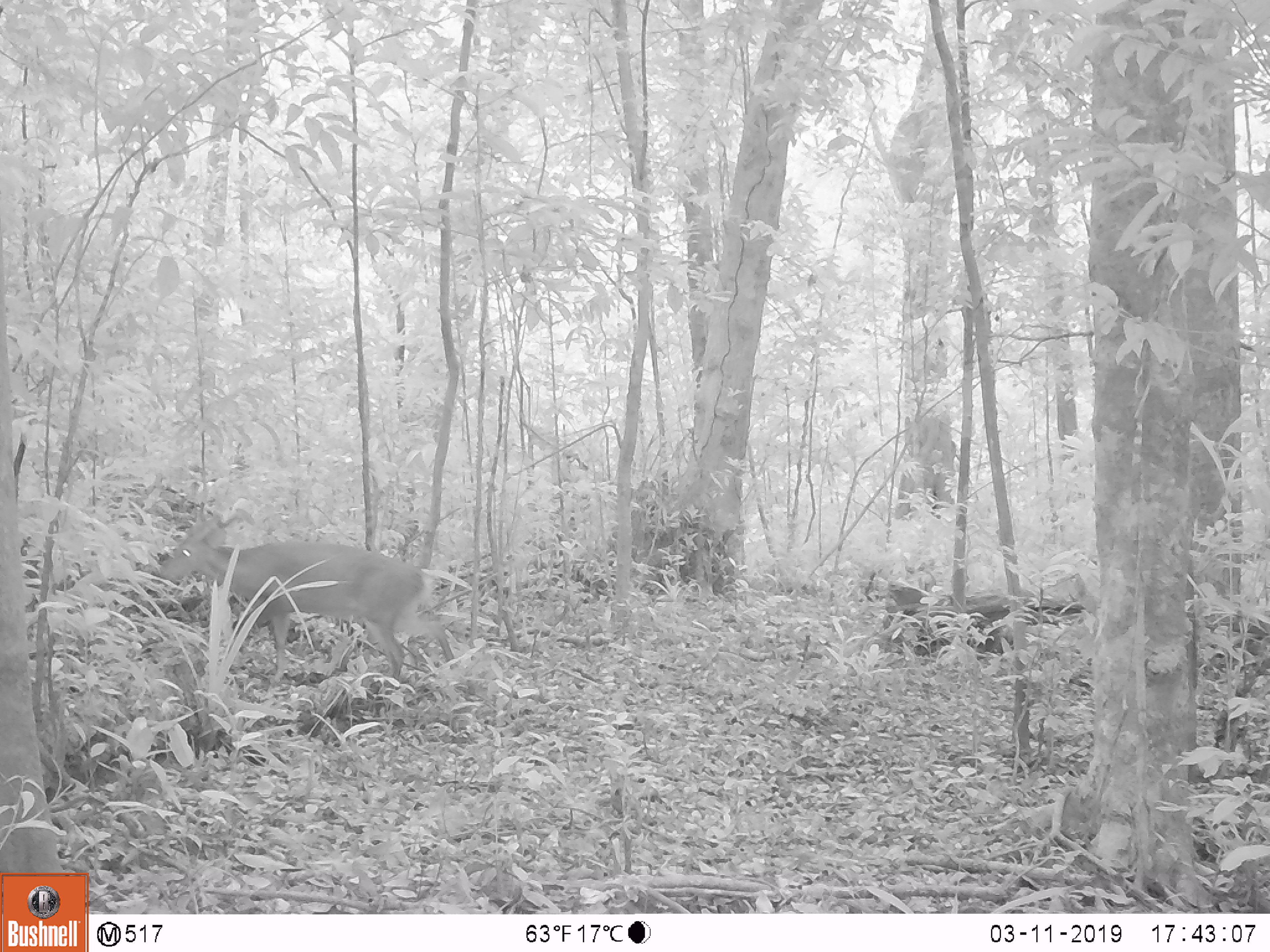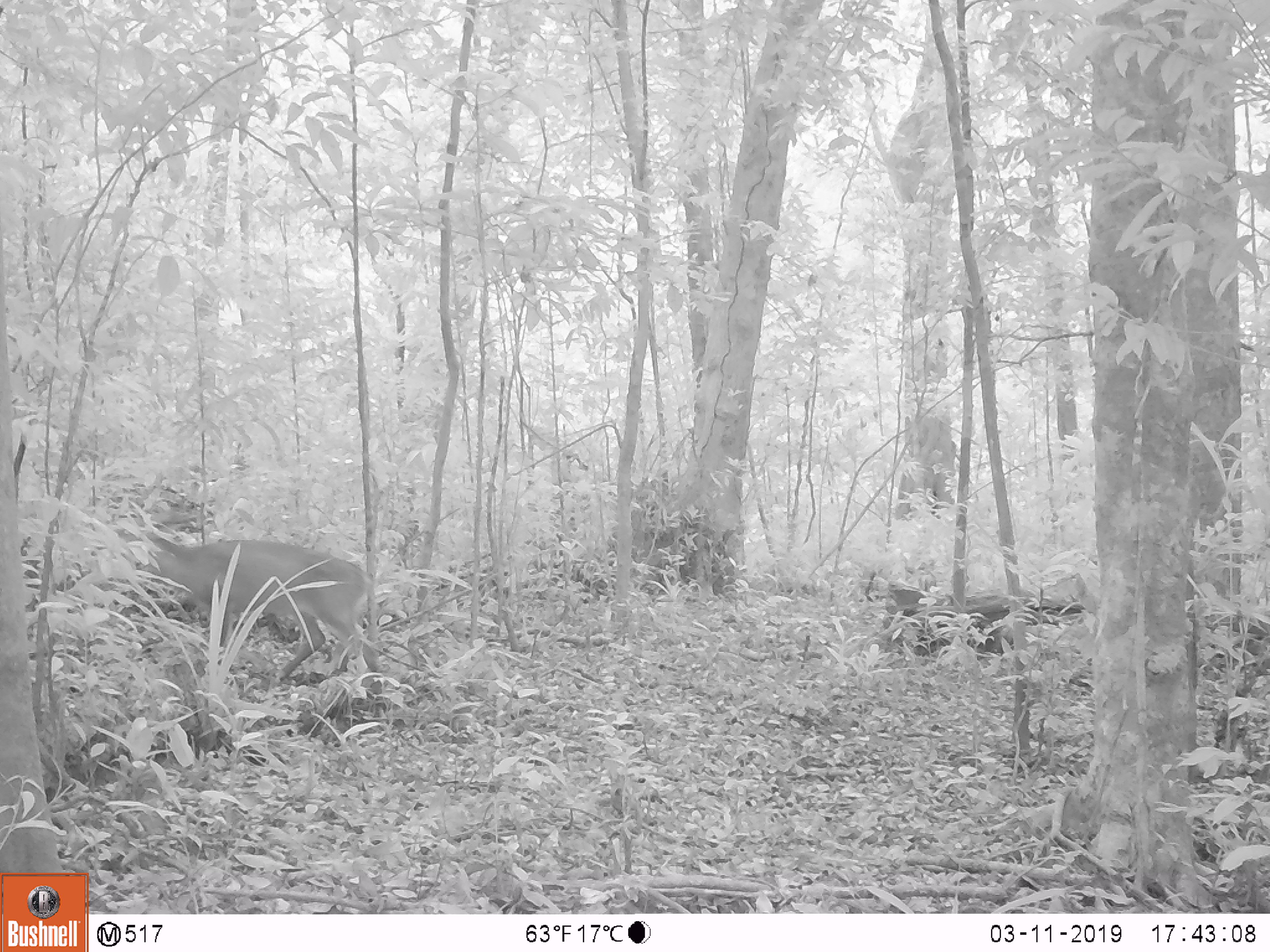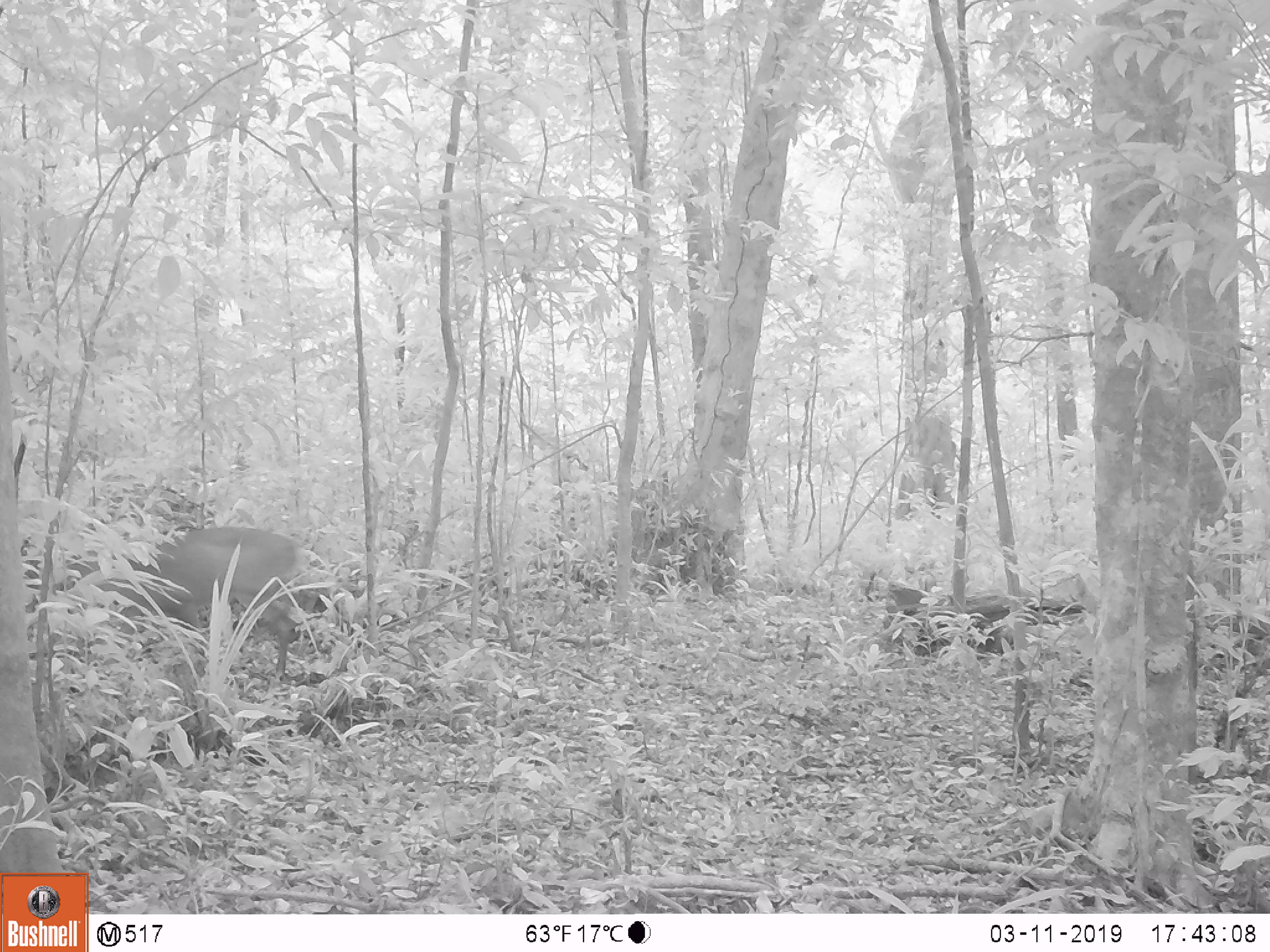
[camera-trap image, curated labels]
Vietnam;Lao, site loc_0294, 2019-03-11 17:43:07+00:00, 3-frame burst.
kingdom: Animalia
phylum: Chordata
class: Mammalia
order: Artiodactyla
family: Cervidae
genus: Muntiacus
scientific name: Muntiacus vuquangensis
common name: large-antlered muntjac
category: large antlered muntjac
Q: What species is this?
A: Large antlered muntjac (large-antlered muntjac) (Muntiacus vuquangensis).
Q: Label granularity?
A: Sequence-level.